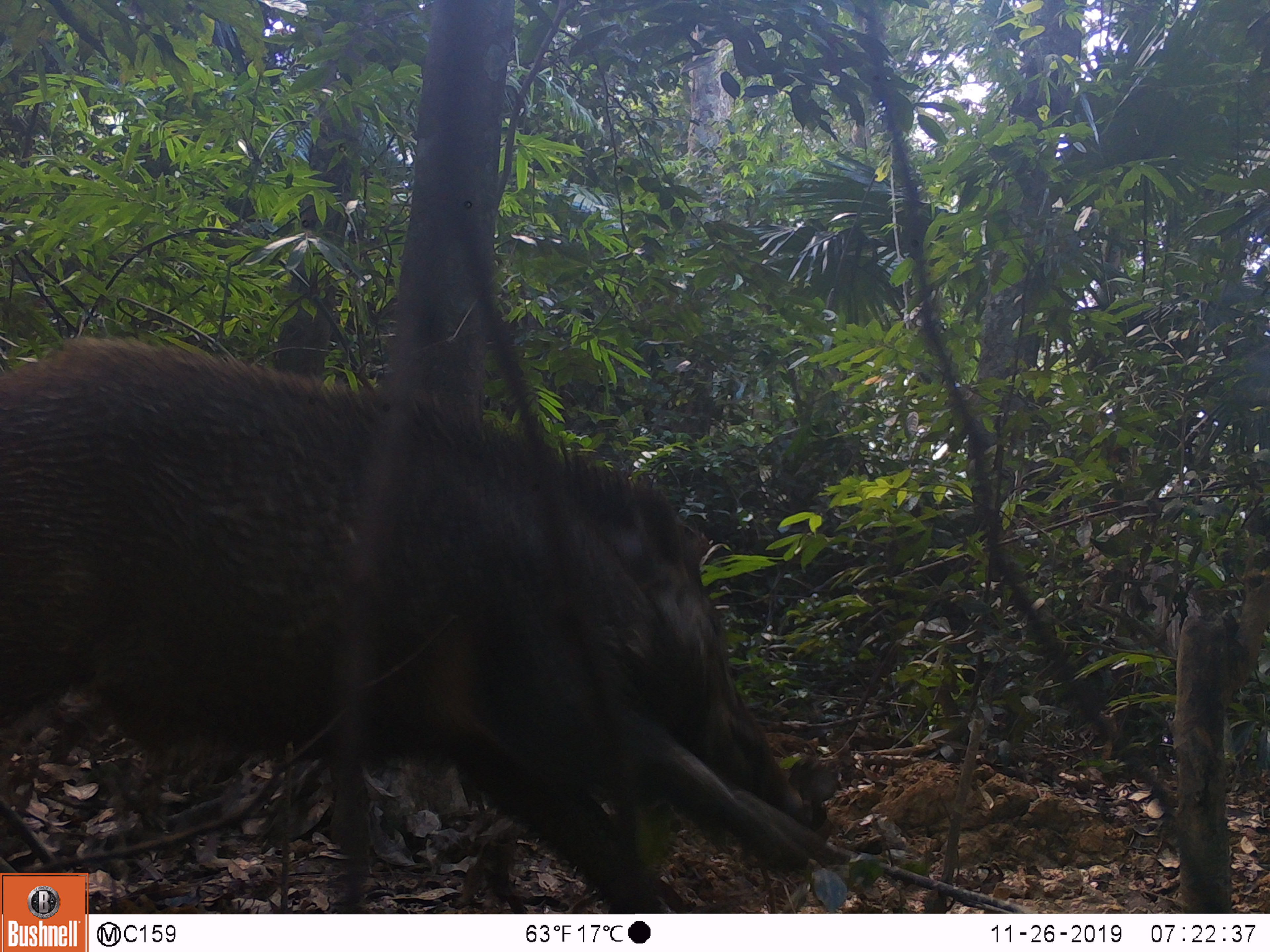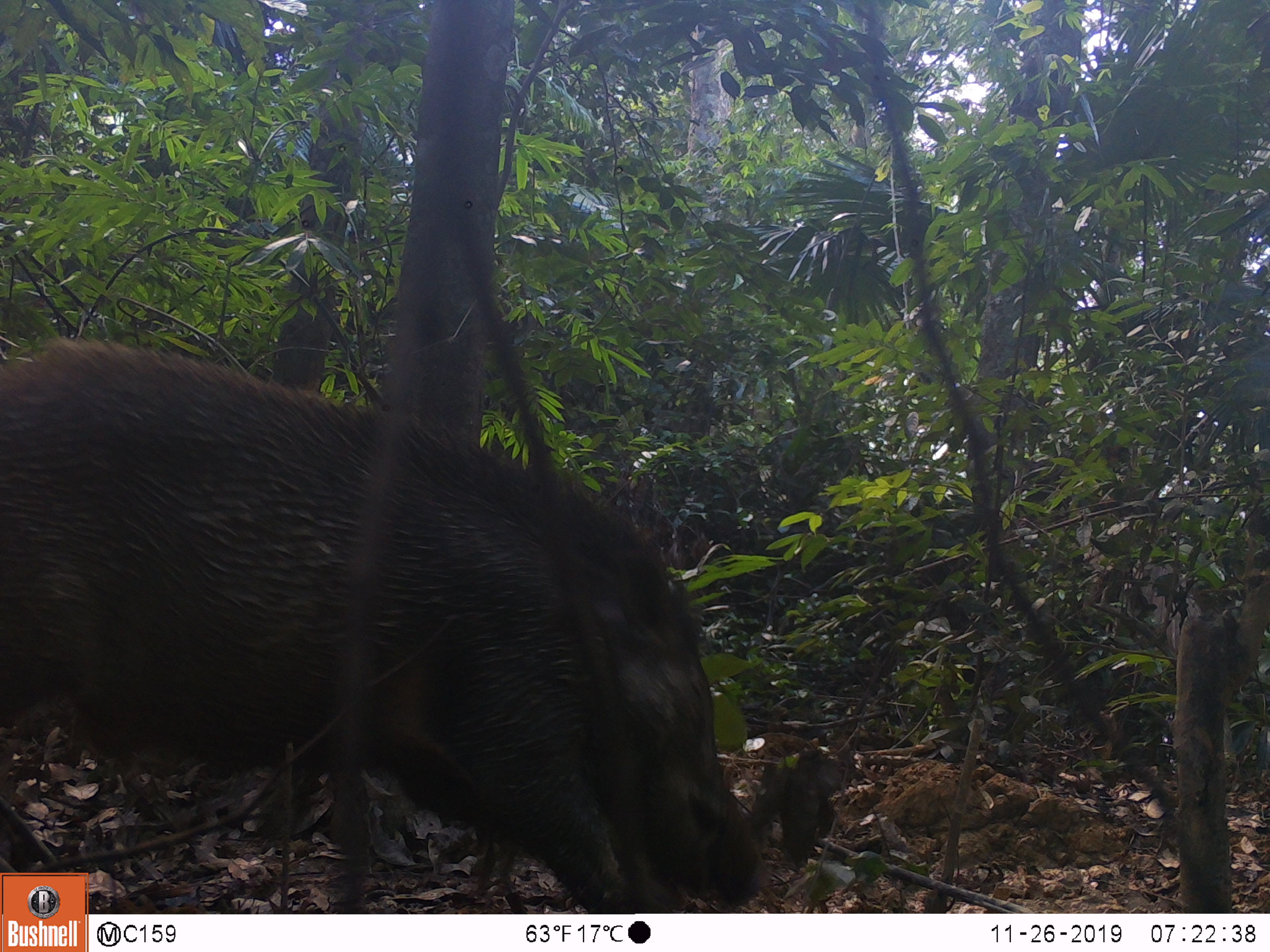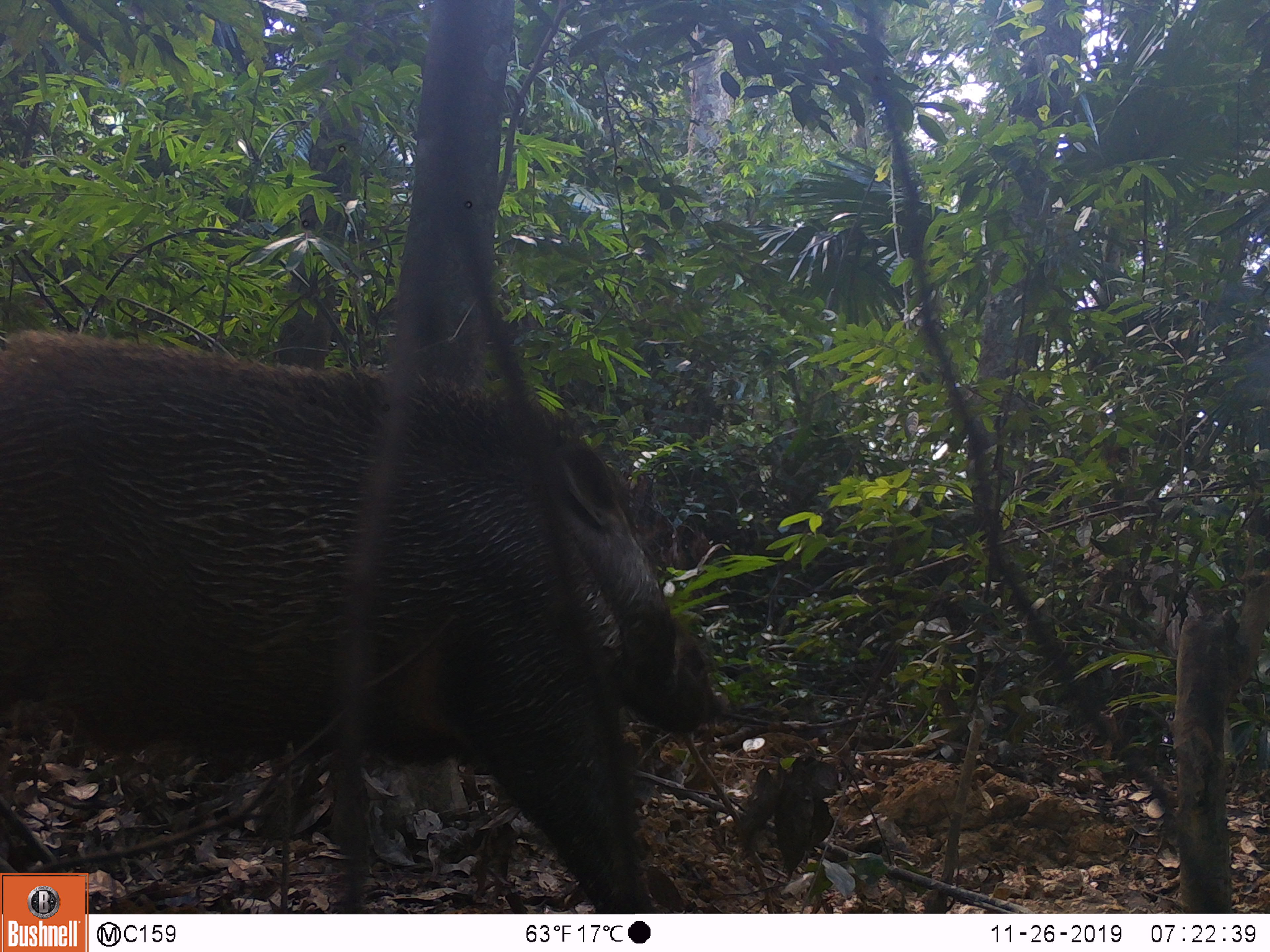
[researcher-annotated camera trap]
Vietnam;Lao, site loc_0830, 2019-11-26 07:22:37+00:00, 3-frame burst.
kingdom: Animalia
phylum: Chordata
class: Mammalia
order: Artiodactyla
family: Suidae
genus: Sus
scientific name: Sus scrofa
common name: eurasian wild pig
Eurasian wild pig (Sus scrofa). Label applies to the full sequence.